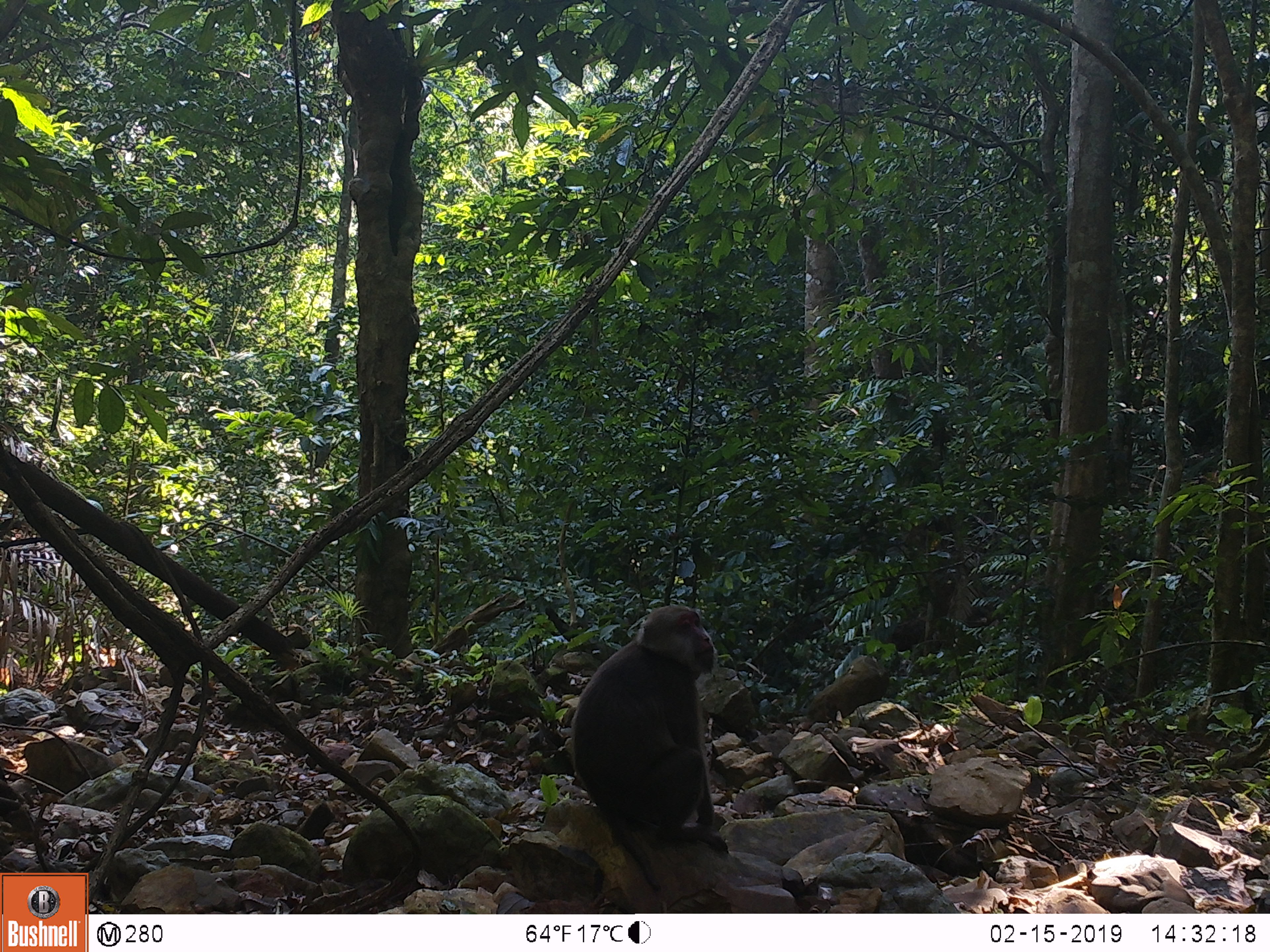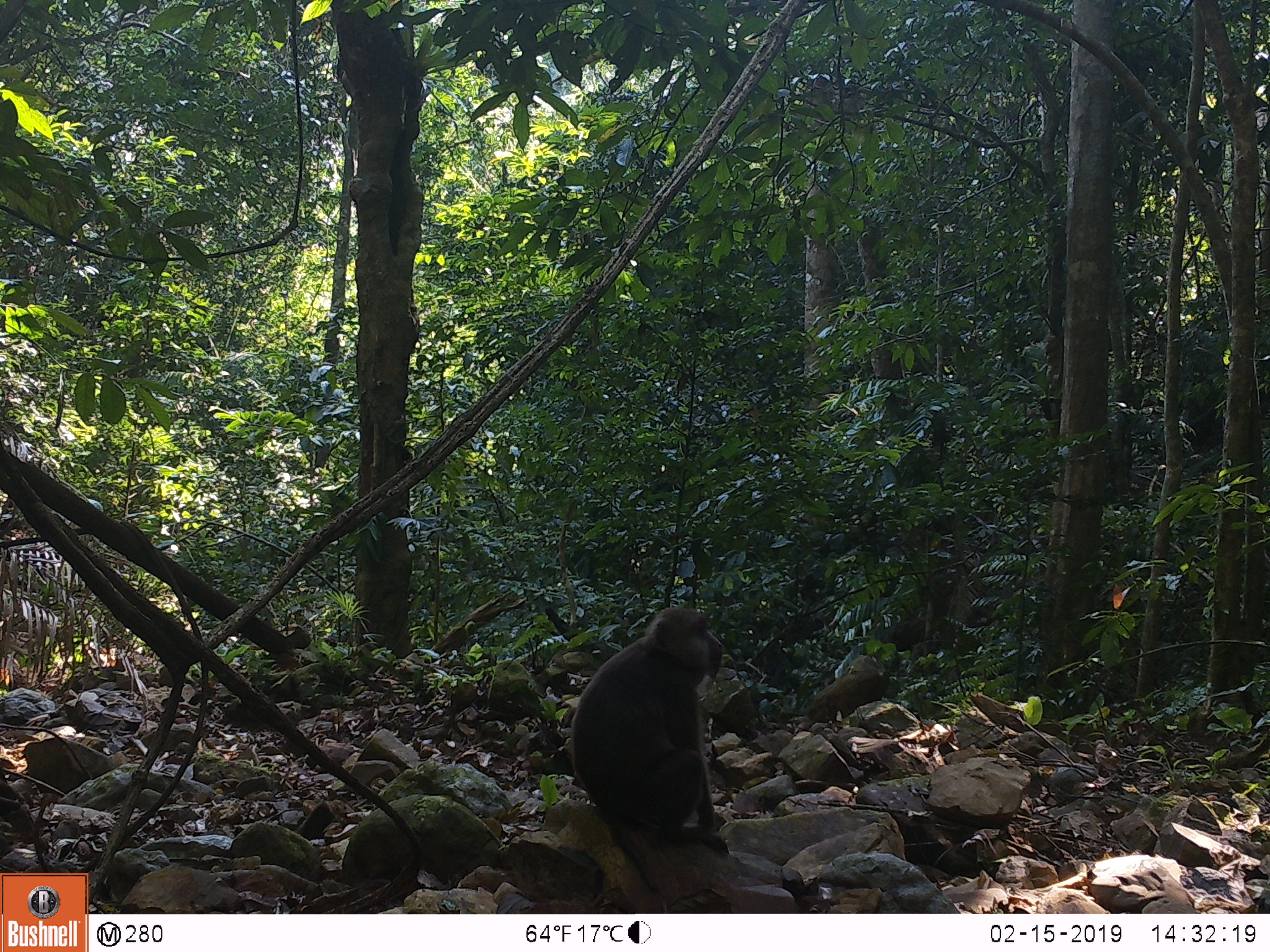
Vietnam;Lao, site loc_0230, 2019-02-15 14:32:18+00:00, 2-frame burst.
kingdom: Animalia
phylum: Chordata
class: Mammalia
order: Primates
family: Cercopithecidae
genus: Macaca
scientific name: Macaca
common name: macaques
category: assam or rhesus macaque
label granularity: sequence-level